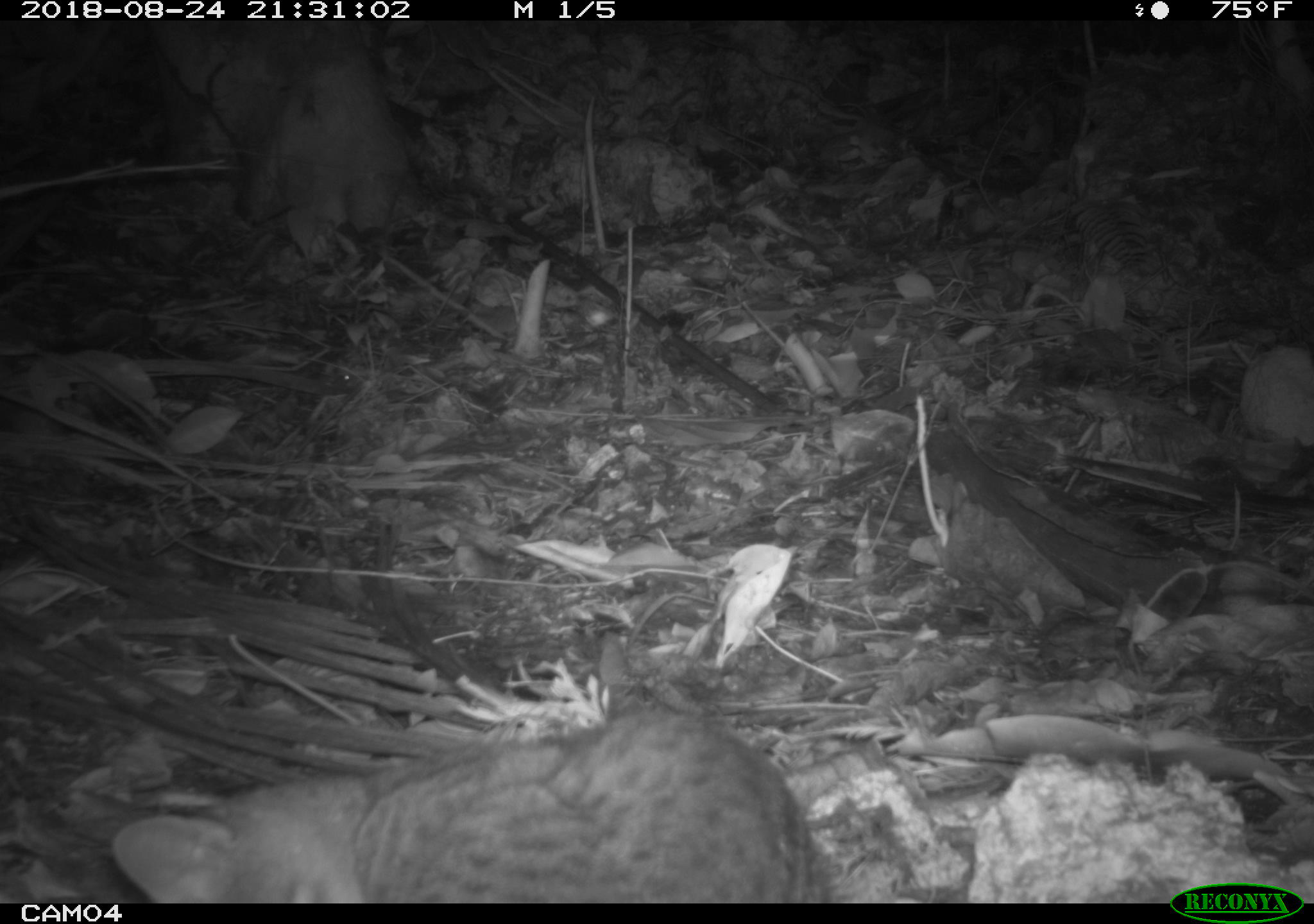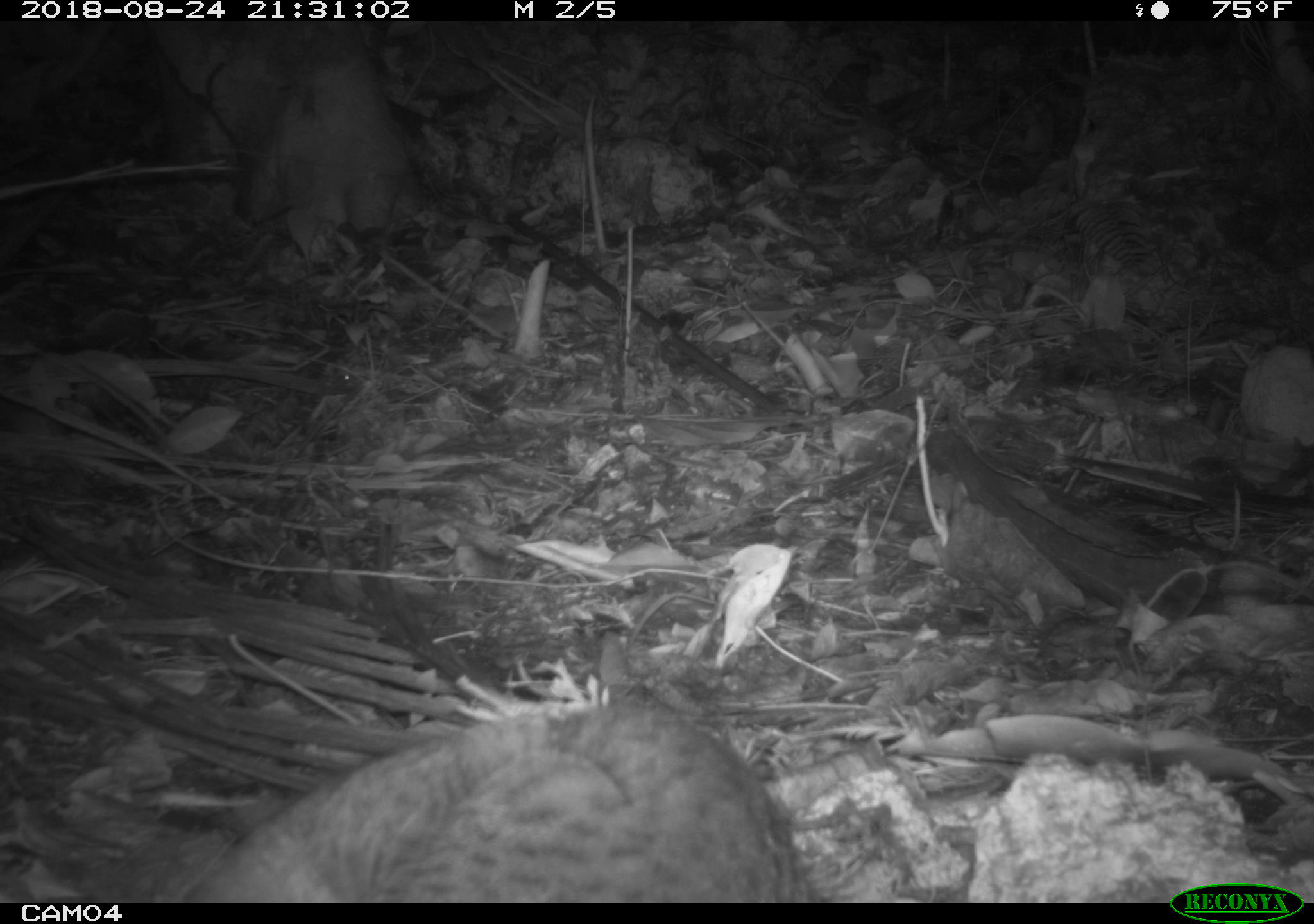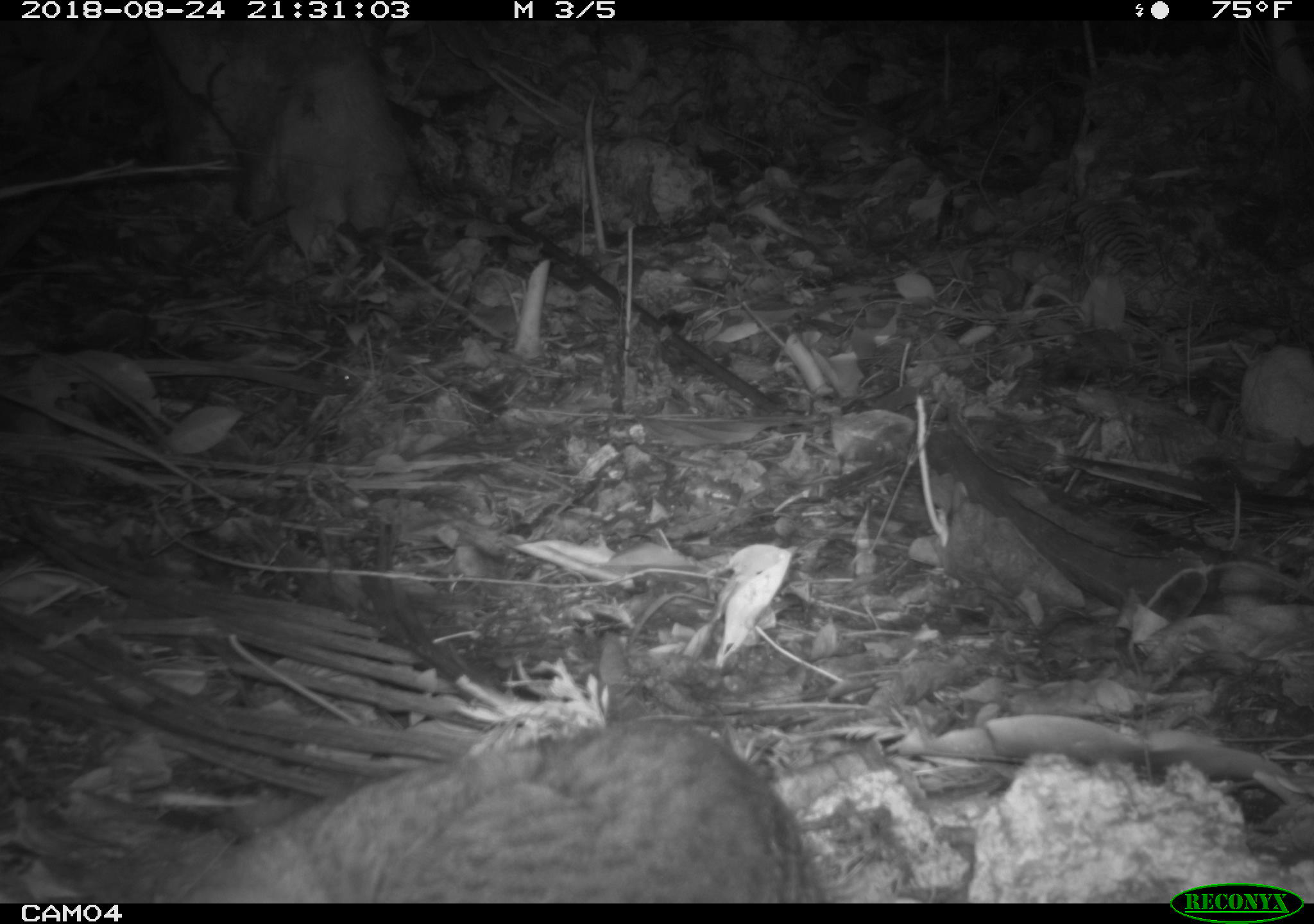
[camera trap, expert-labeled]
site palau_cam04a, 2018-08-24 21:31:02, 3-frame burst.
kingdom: Animalia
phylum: Chordata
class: Mammalia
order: Carnivora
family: Felidae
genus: Felis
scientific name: Felis catus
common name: cat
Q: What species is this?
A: Cat (Felis catus).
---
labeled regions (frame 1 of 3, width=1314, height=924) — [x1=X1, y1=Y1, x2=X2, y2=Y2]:
cat: [x1=81, y1=702, x2=830, y2=900]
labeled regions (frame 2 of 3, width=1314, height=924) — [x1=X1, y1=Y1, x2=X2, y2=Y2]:
cat: [x1=182, y1=690, x2=821, y2=901]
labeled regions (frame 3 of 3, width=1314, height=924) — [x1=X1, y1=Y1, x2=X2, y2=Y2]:
cat: [x1=180, y1=717, x2=828, y2=900]